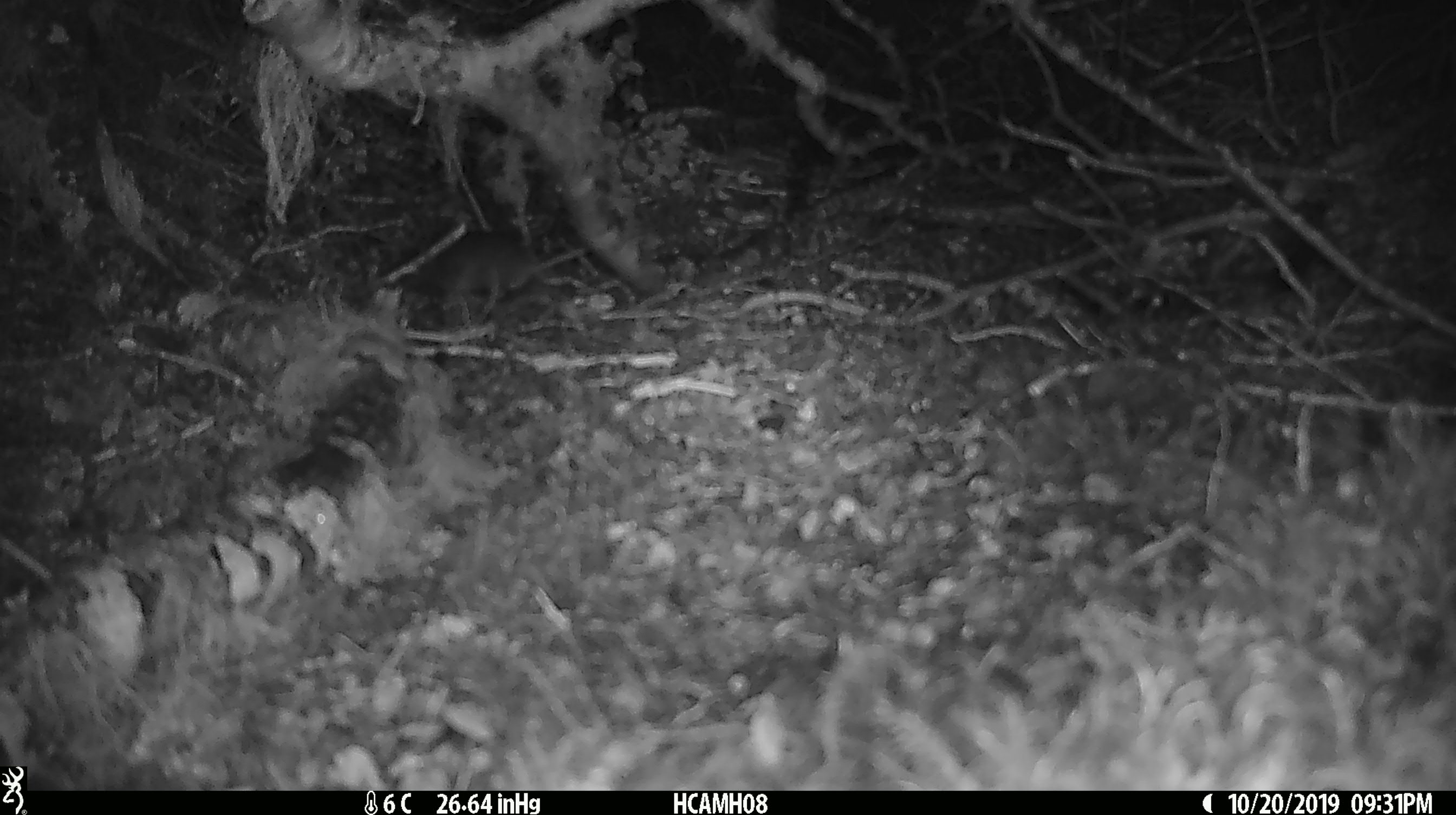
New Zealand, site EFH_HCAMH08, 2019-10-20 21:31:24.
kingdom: Animalia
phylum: Chordata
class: Mammalia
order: Rodentia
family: Muridae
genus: Mus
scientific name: Mus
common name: mouse